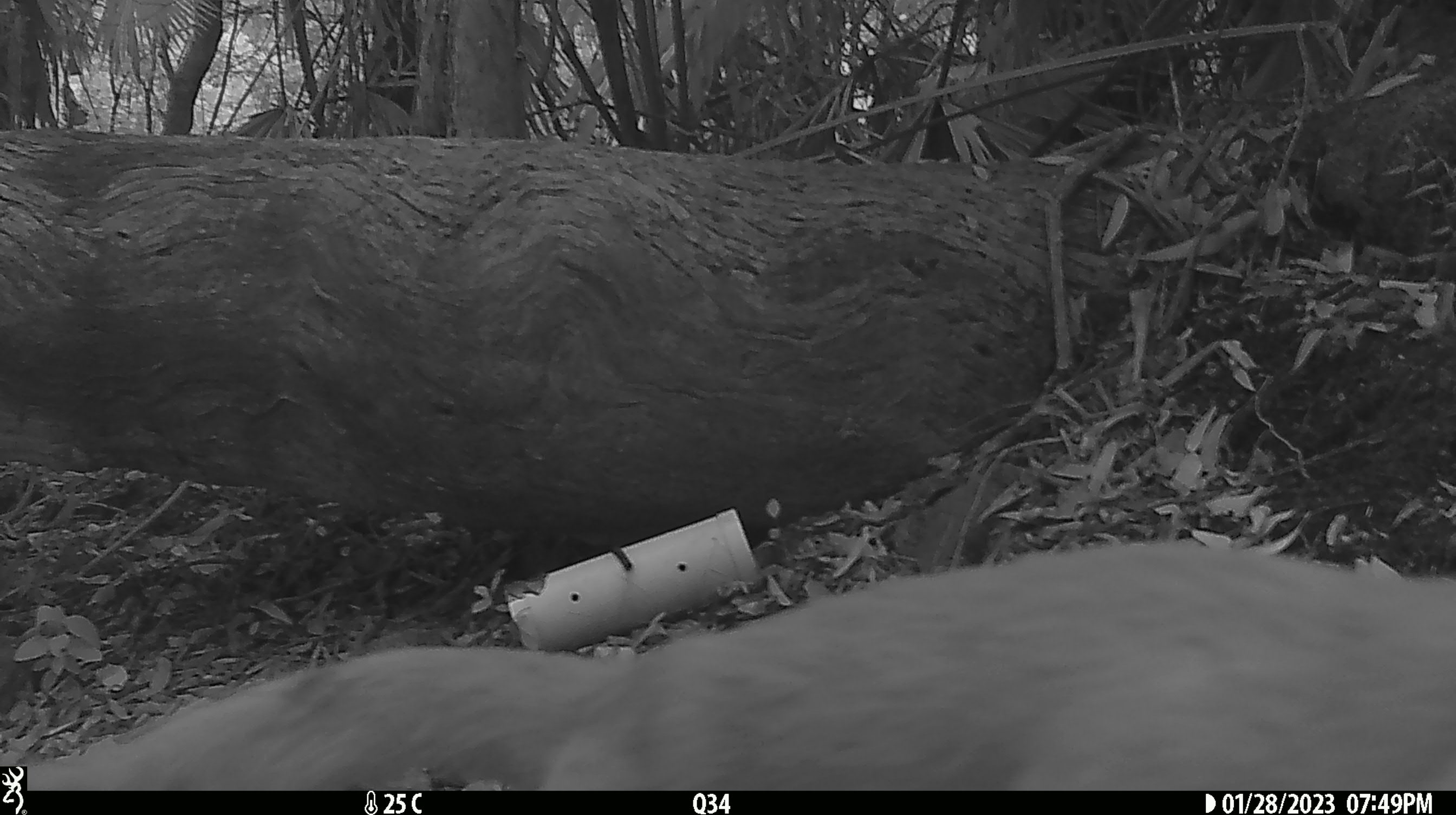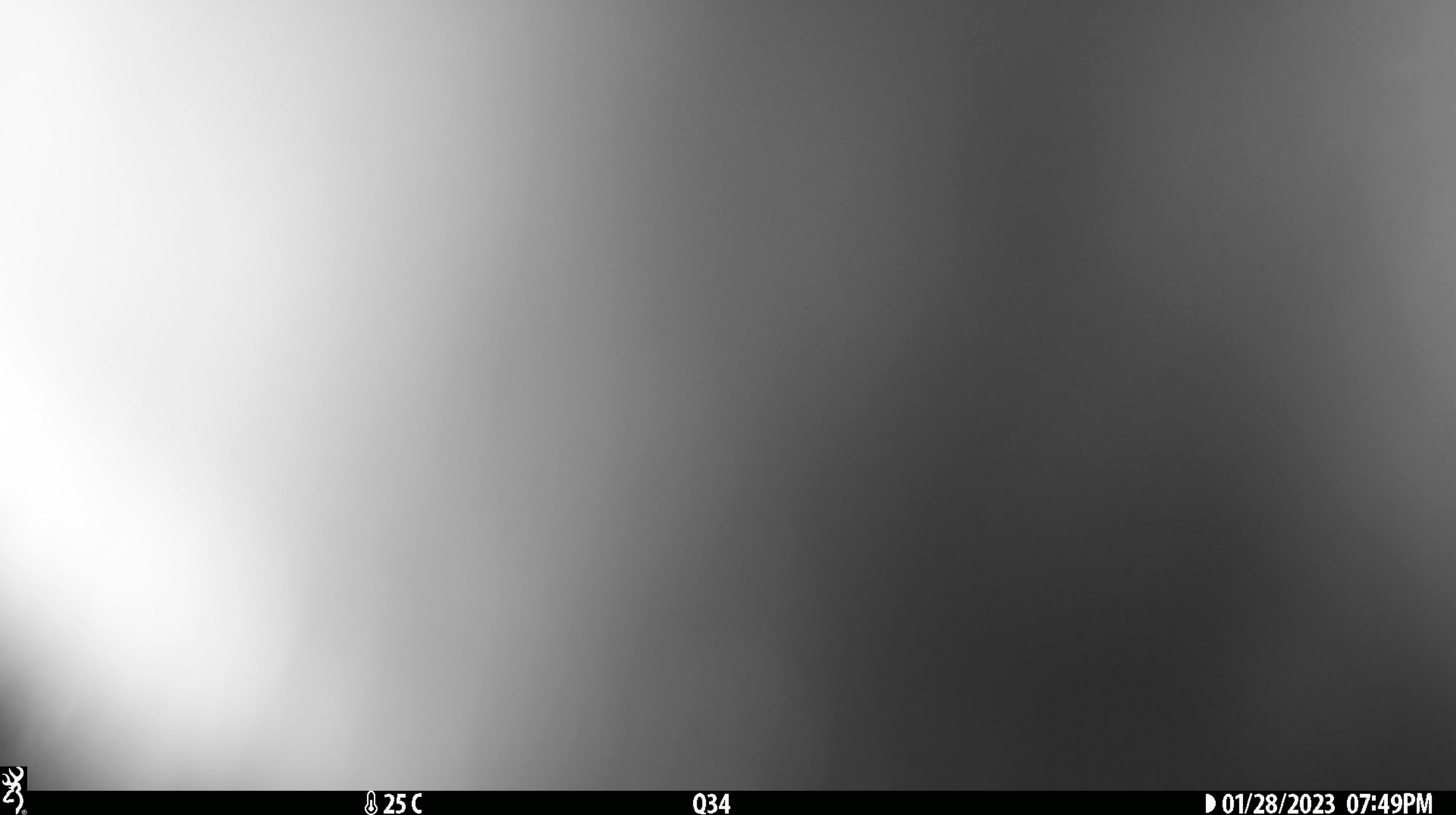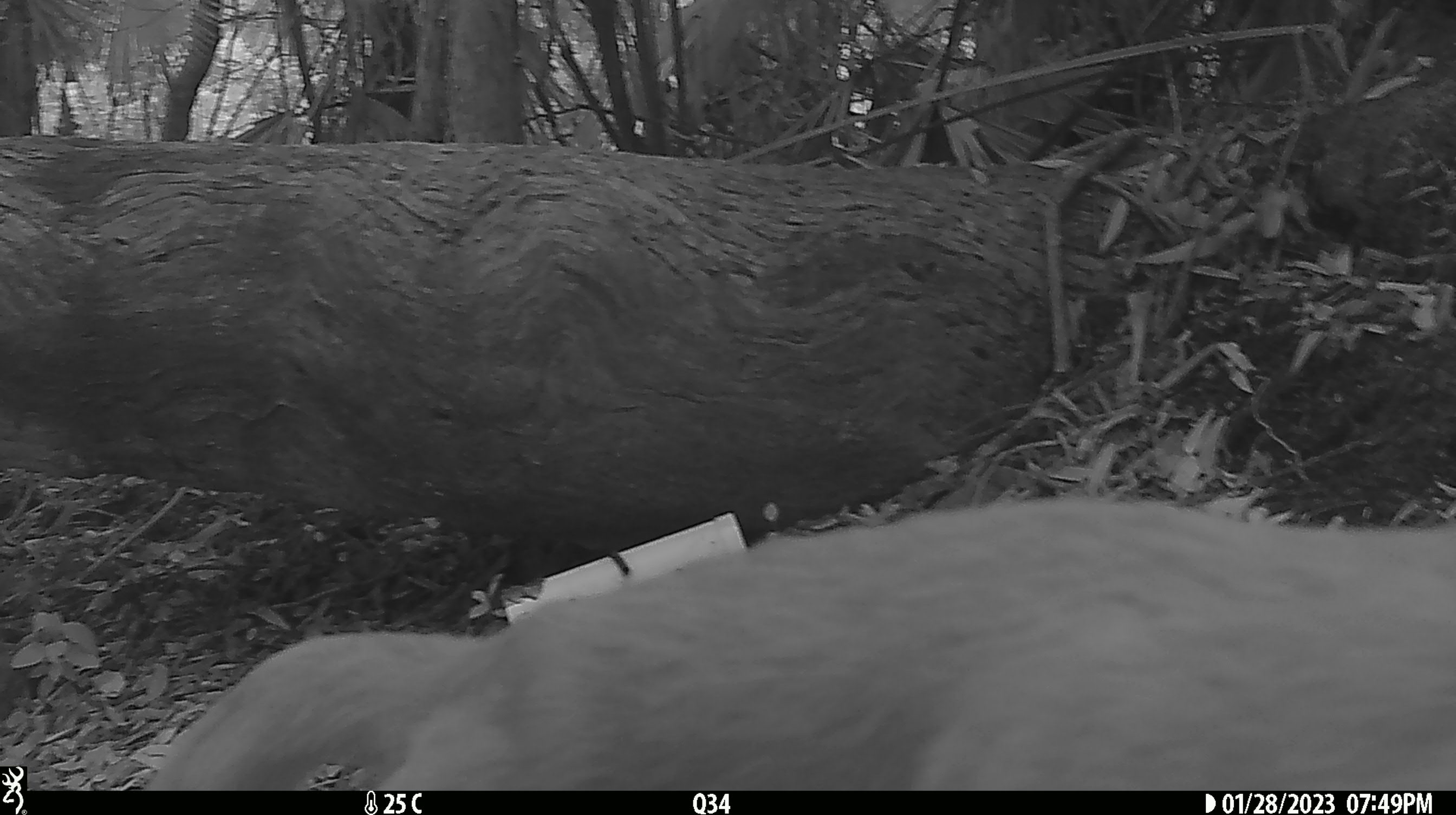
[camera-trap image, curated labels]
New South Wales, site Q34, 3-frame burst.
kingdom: Animalia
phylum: Chordata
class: Mammalia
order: Carnivora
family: Canidae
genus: Canis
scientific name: Canis familiaris dingo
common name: dingo